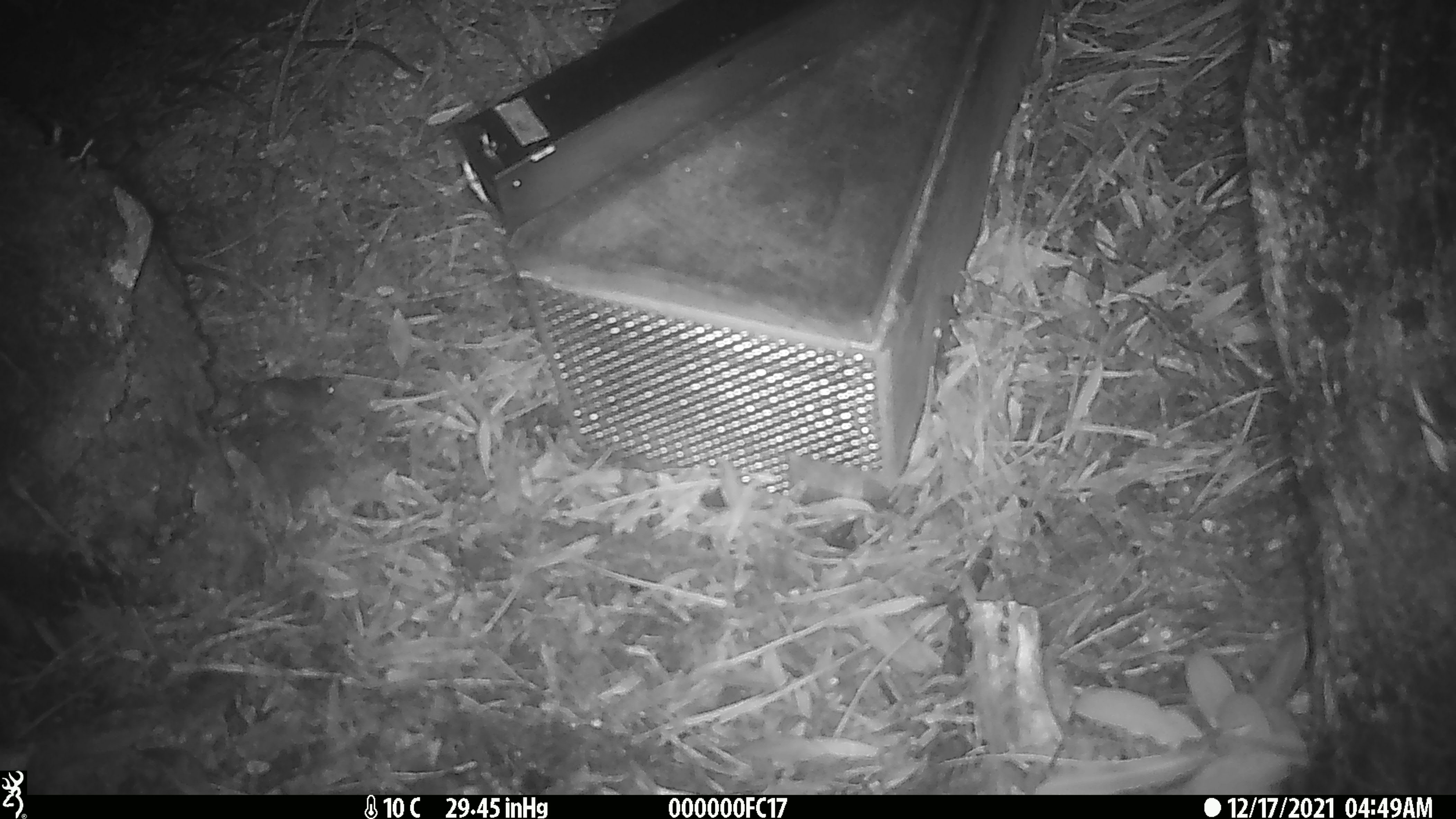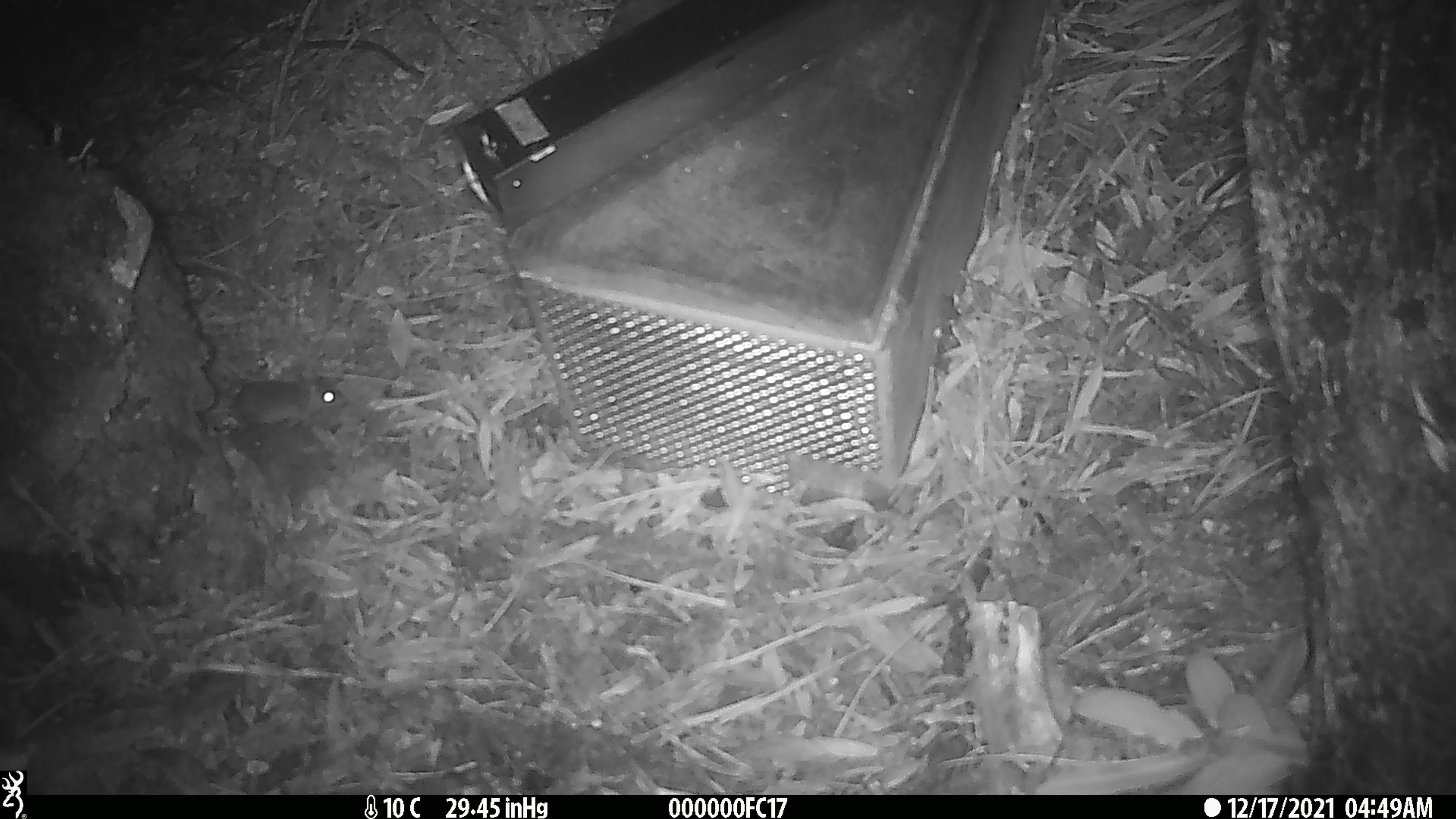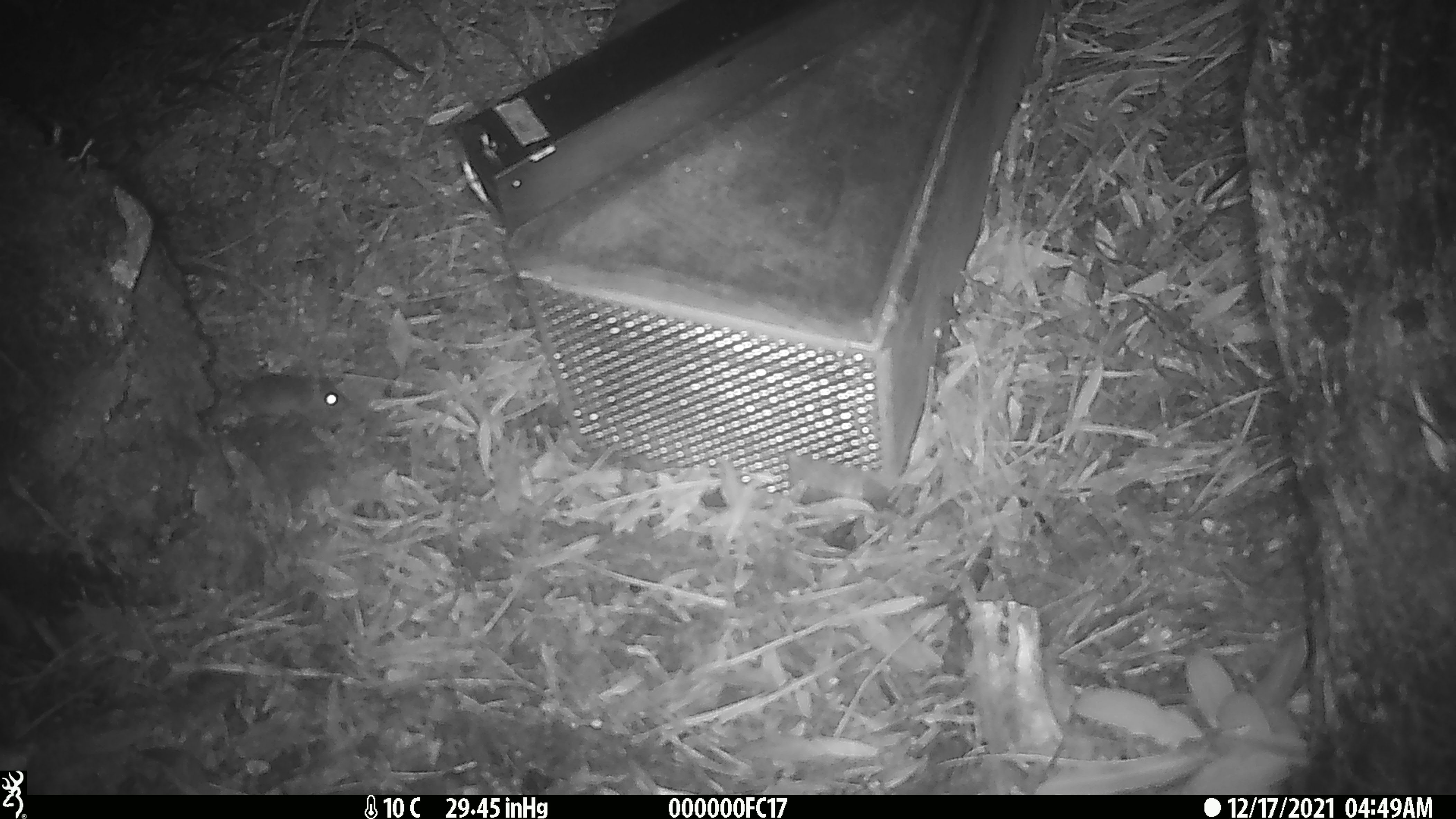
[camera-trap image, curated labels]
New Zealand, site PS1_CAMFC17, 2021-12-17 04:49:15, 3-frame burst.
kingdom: Animalia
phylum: Chordata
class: Mammalia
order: Rodentia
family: Muridae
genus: Mus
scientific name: Mus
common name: mouse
Mouse (Mus).